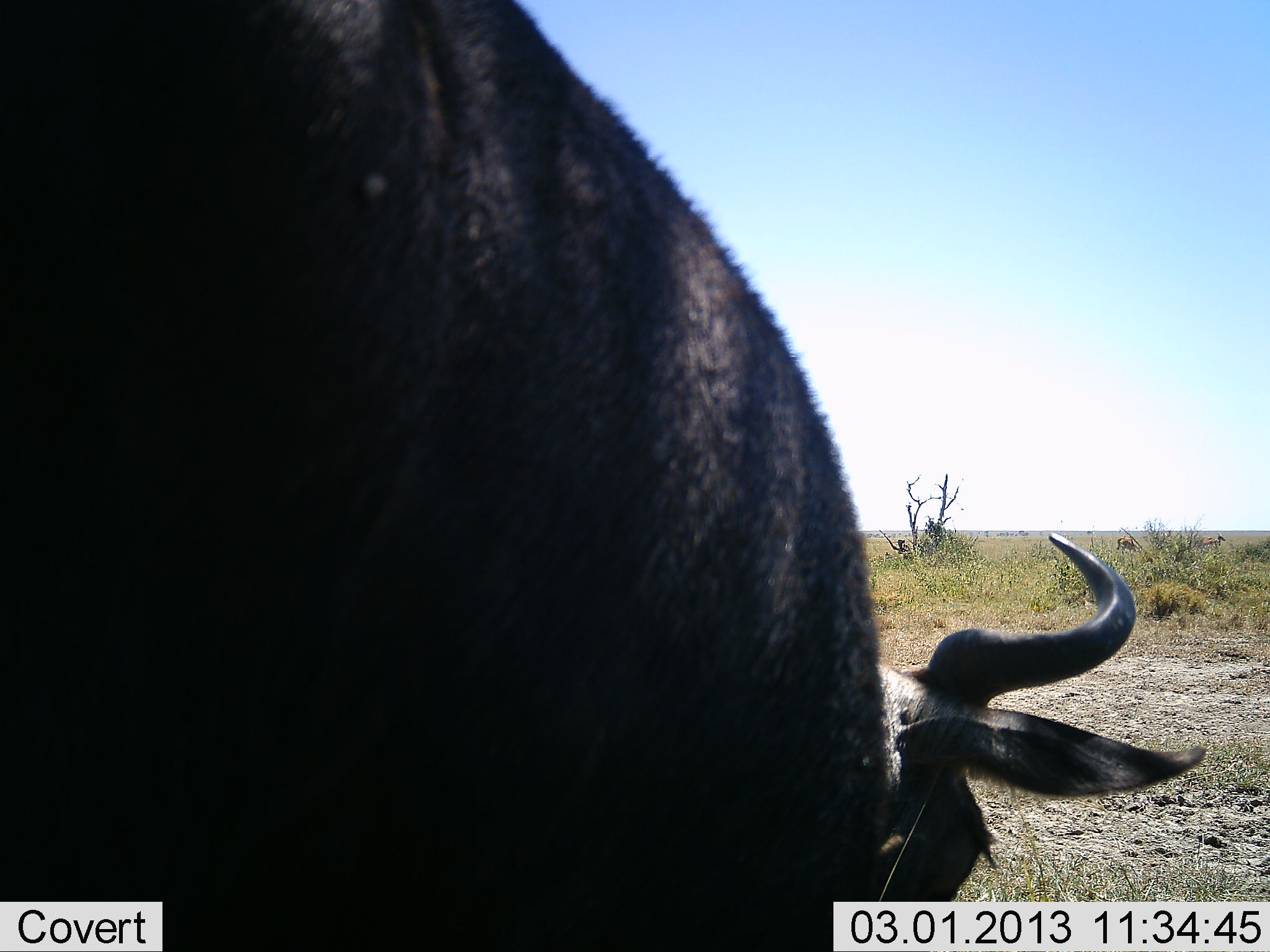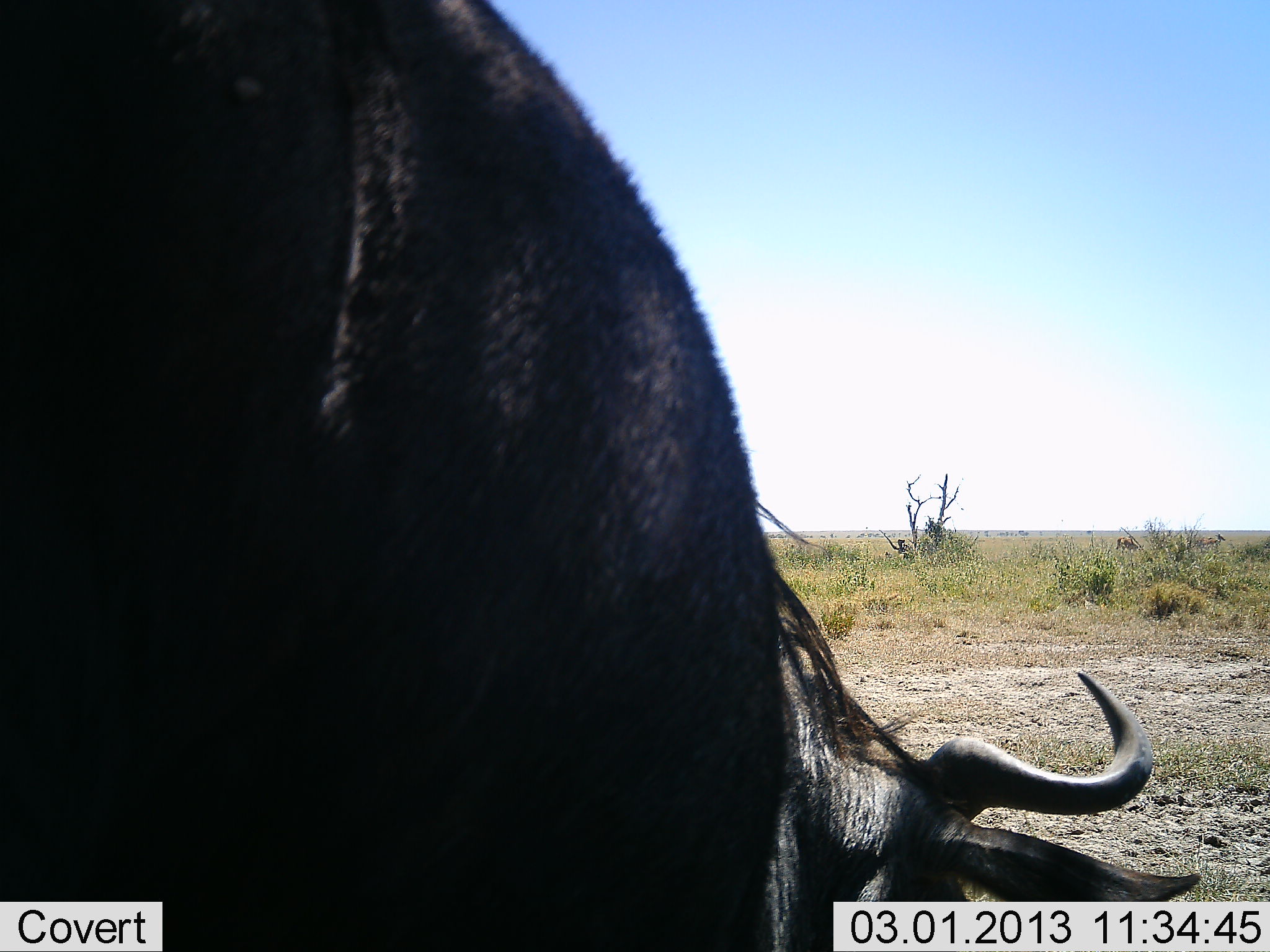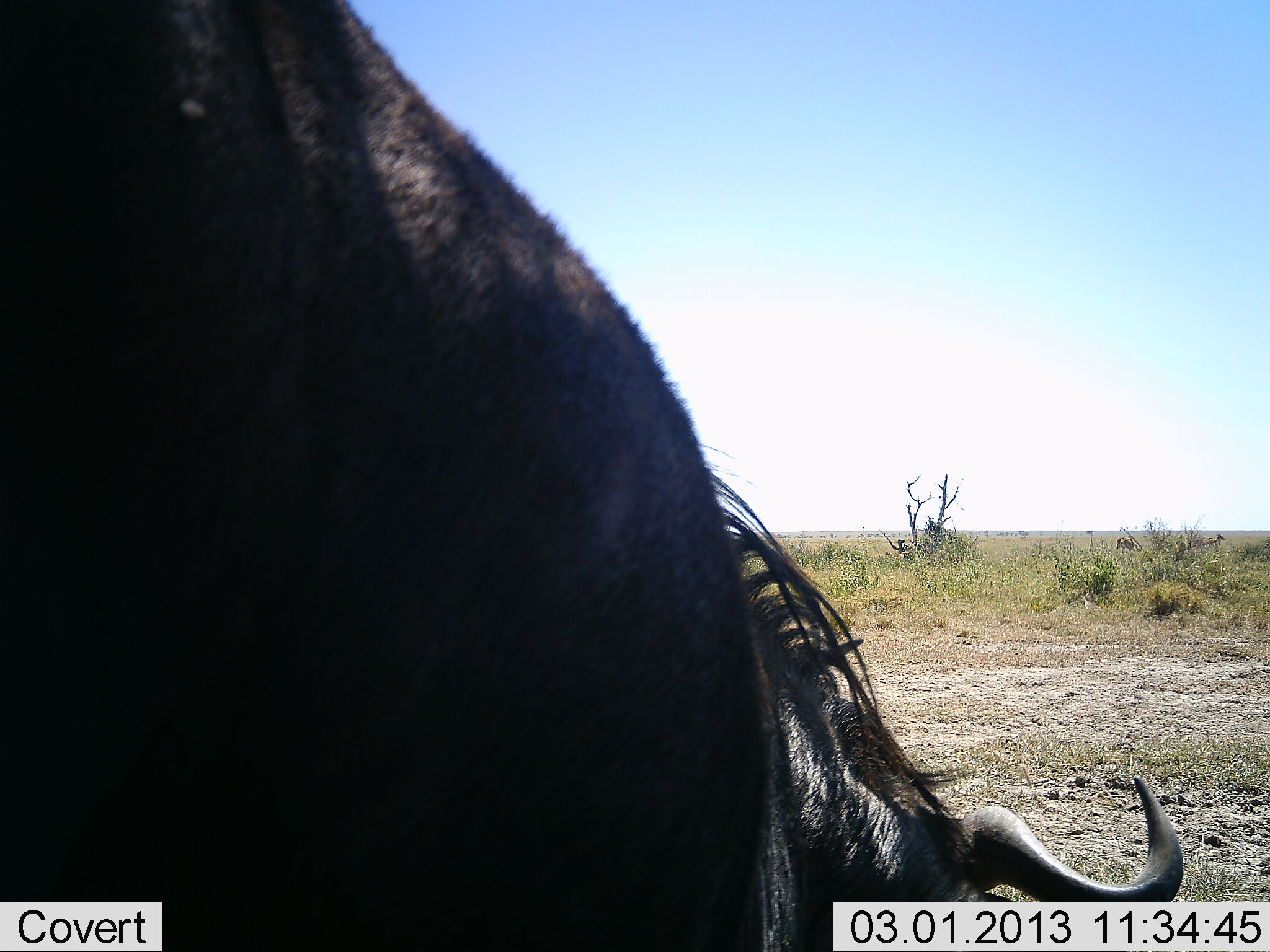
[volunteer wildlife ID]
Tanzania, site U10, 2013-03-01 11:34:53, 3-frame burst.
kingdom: Animalia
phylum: Chordata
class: Mammalia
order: Artiodactyla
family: Bovidae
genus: Connochaetes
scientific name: Connochaetes taurinus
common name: blue wildebeest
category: wildebeest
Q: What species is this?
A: Wildebeest (blue wildebeest) (Connochaetes taurinus).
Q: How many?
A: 1.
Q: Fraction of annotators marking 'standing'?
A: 42%.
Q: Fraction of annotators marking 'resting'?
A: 8%.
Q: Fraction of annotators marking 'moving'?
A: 21%.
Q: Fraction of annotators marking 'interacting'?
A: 0%.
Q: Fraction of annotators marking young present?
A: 0%.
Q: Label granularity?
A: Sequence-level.